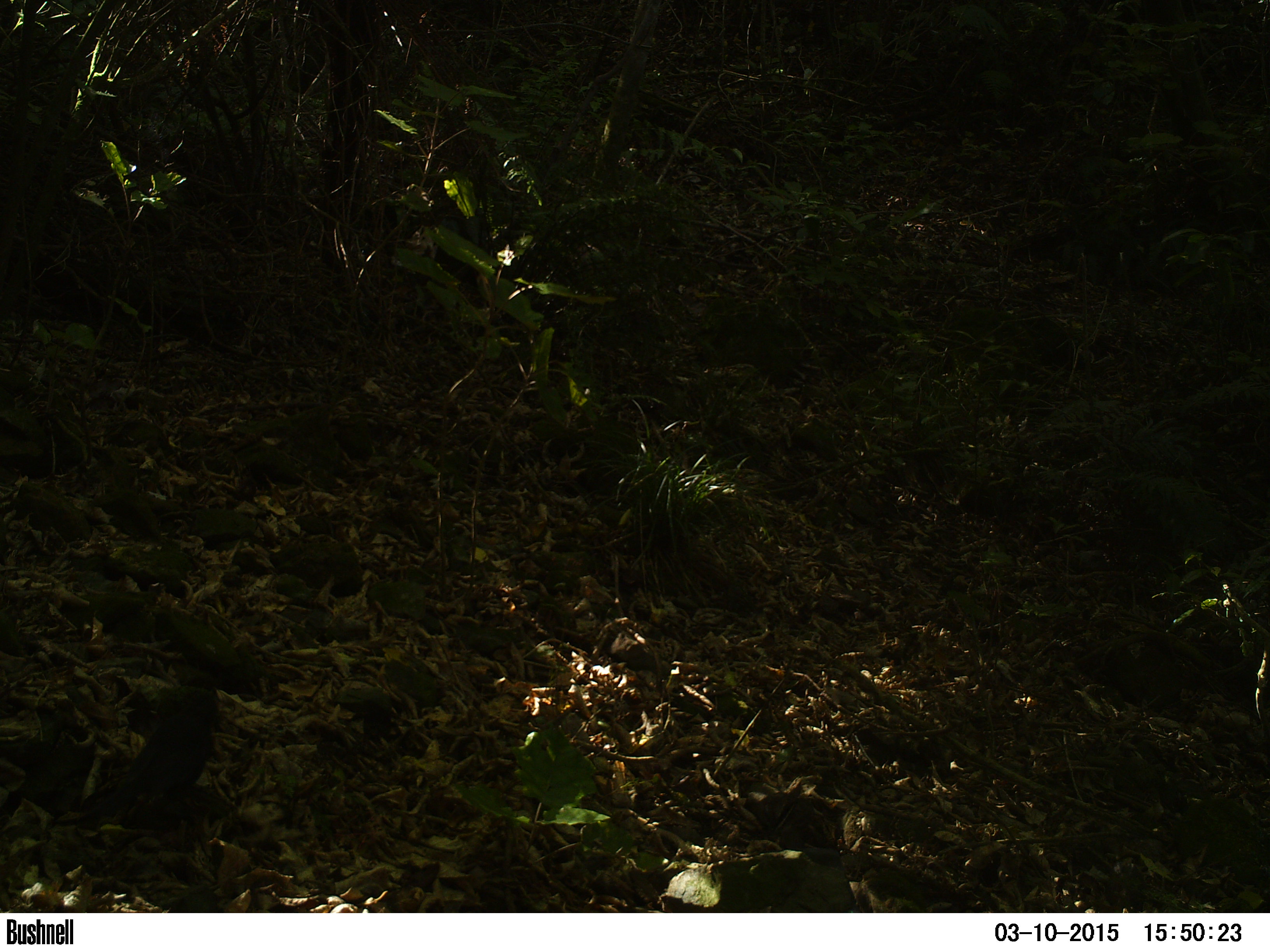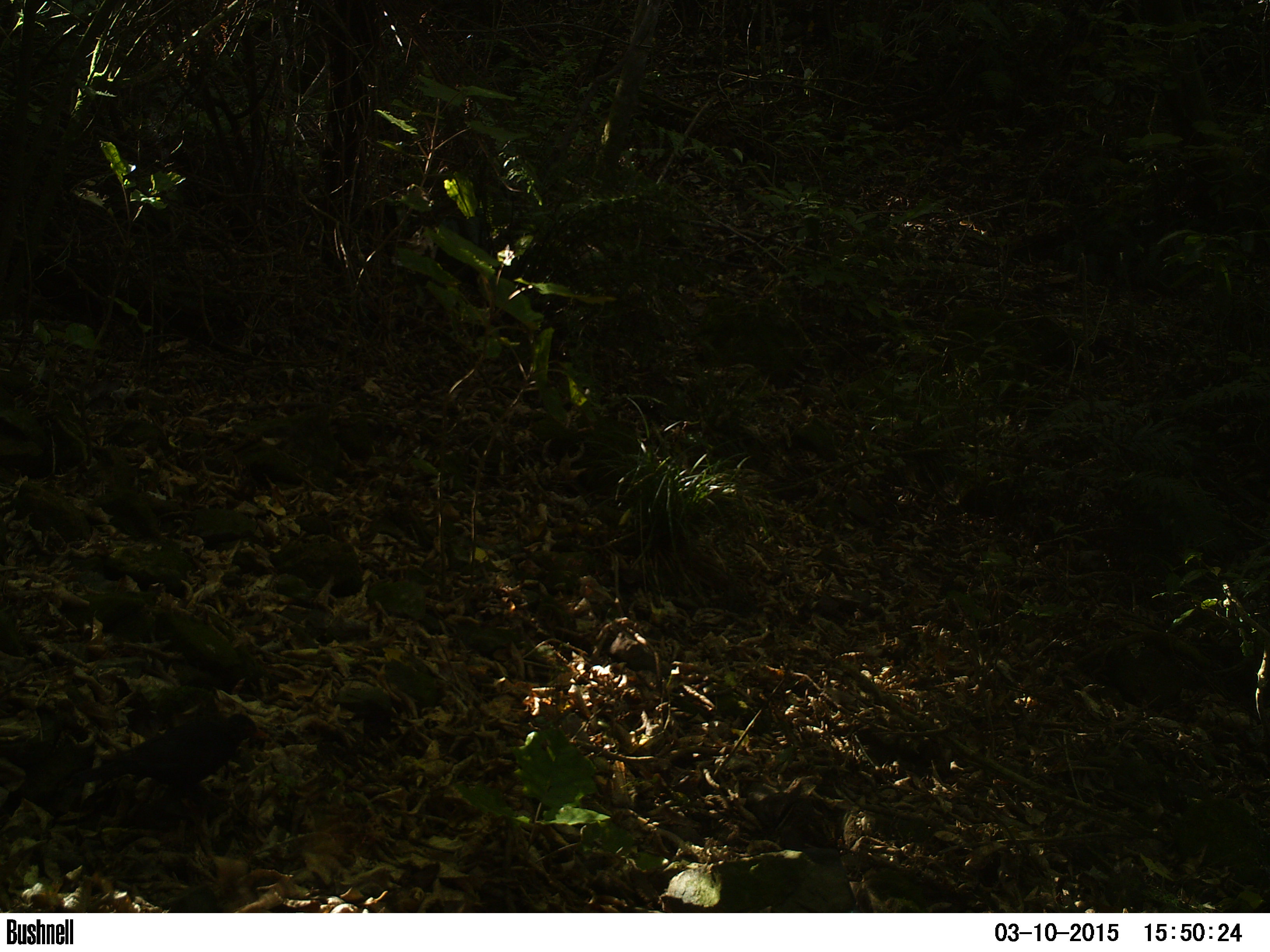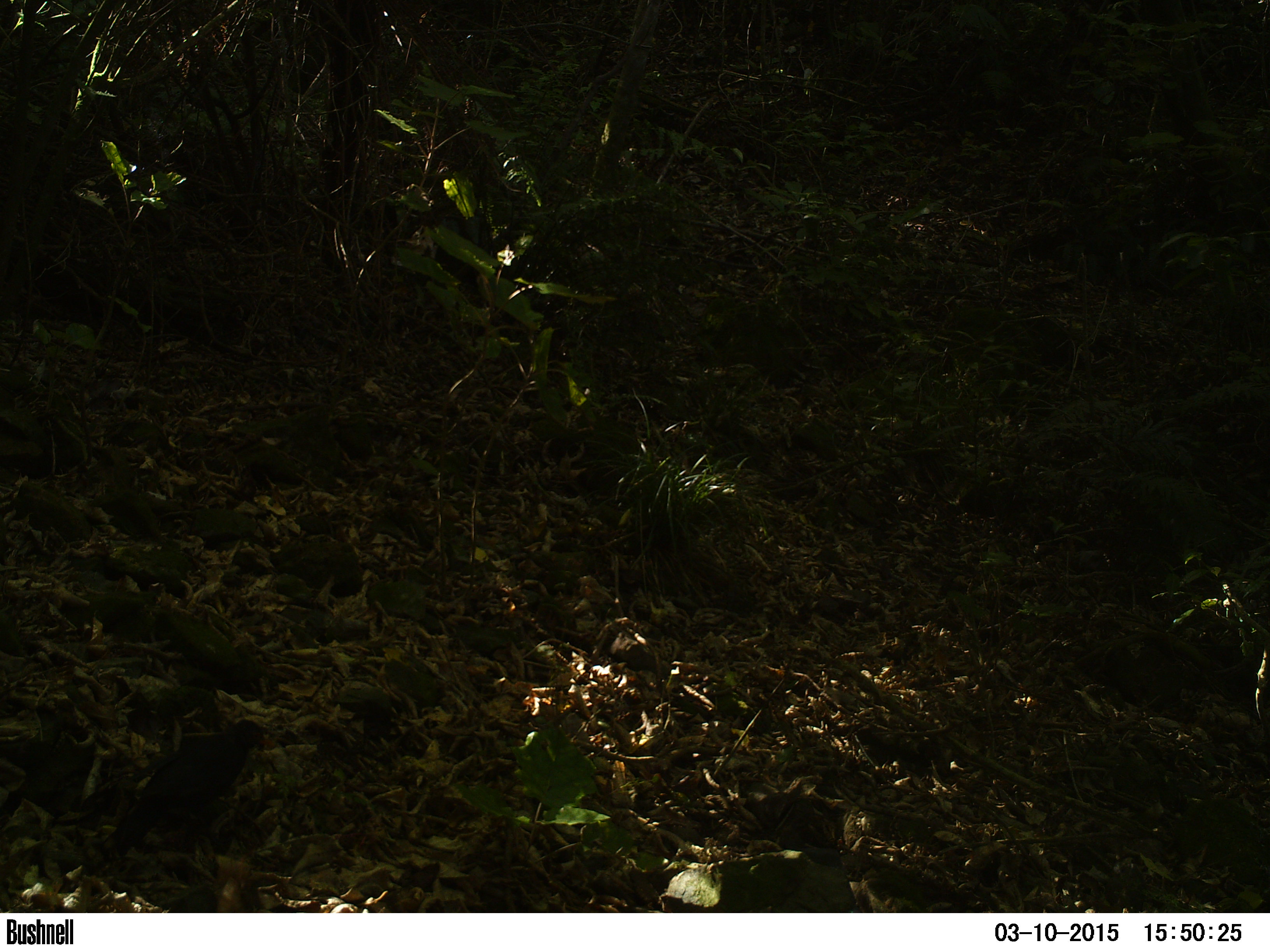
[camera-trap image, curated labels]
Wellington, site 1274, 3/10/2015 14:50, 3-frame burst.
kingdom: Animalia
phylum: Chordata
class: Aves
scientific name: Aves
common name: bird